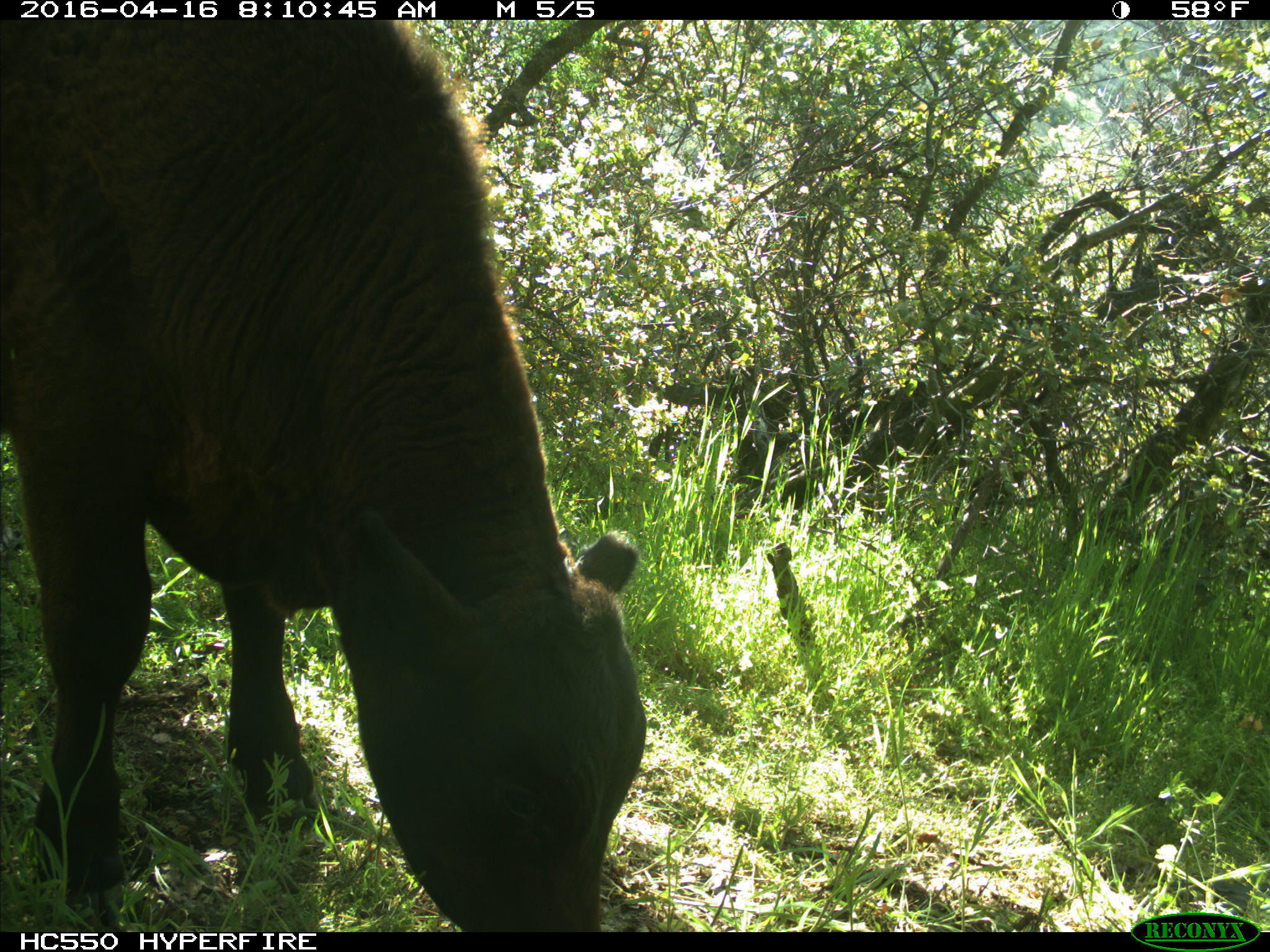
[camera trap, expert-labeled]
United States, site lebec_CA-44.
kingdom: Animalia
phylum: Chordata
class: Mammalia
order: Artiodactyla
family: Bovidae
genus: Bos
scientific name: Bos taurus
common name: domestic cow